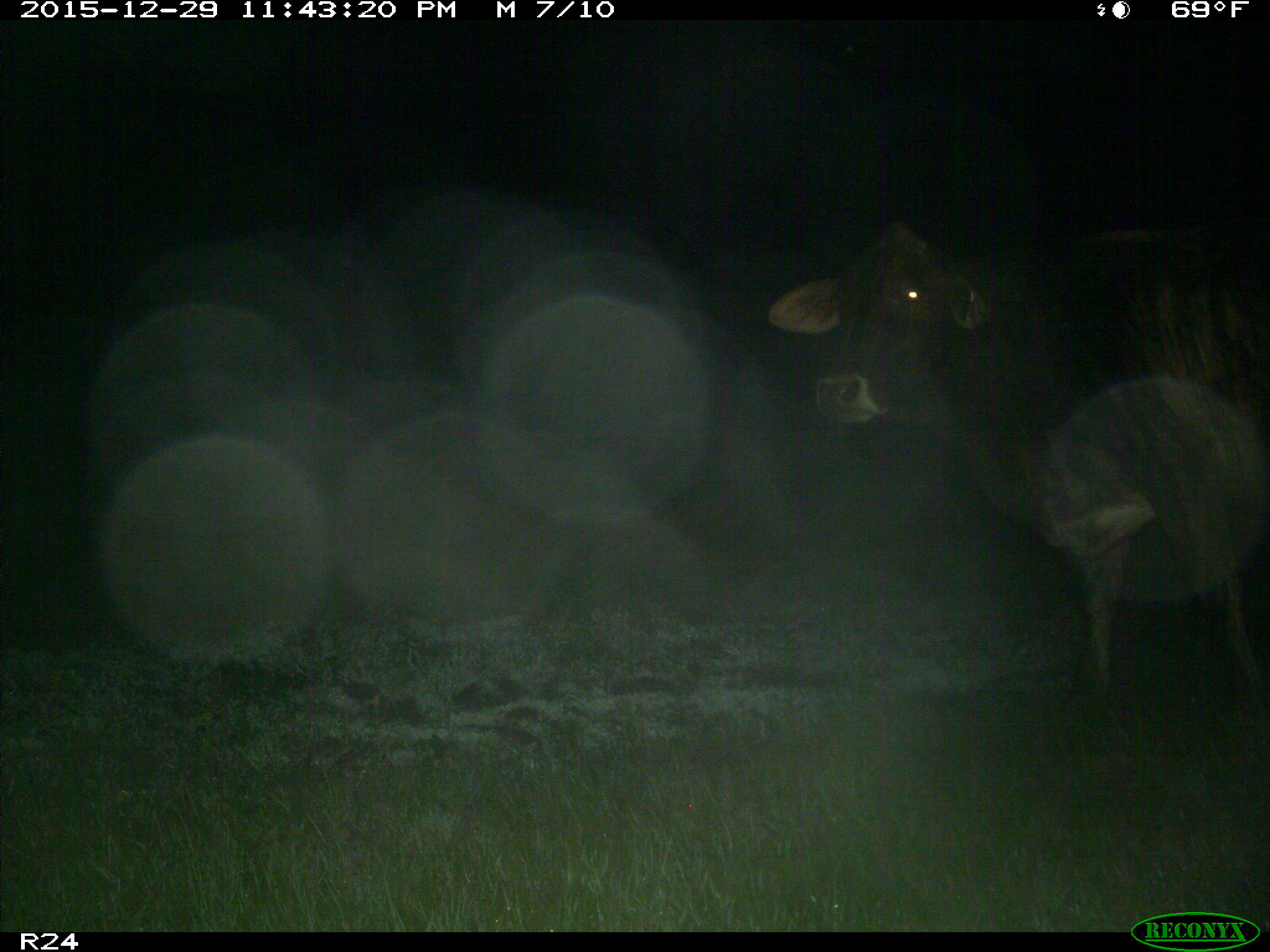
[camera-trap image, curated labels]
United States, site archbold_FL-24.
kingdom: Animalia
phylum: Chordata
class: Mammalia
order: Artiodactyla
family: Bovidae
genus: Bos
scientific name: Bos taurus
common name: domestic cow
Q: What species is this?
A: Bos taurus (domestic cow).